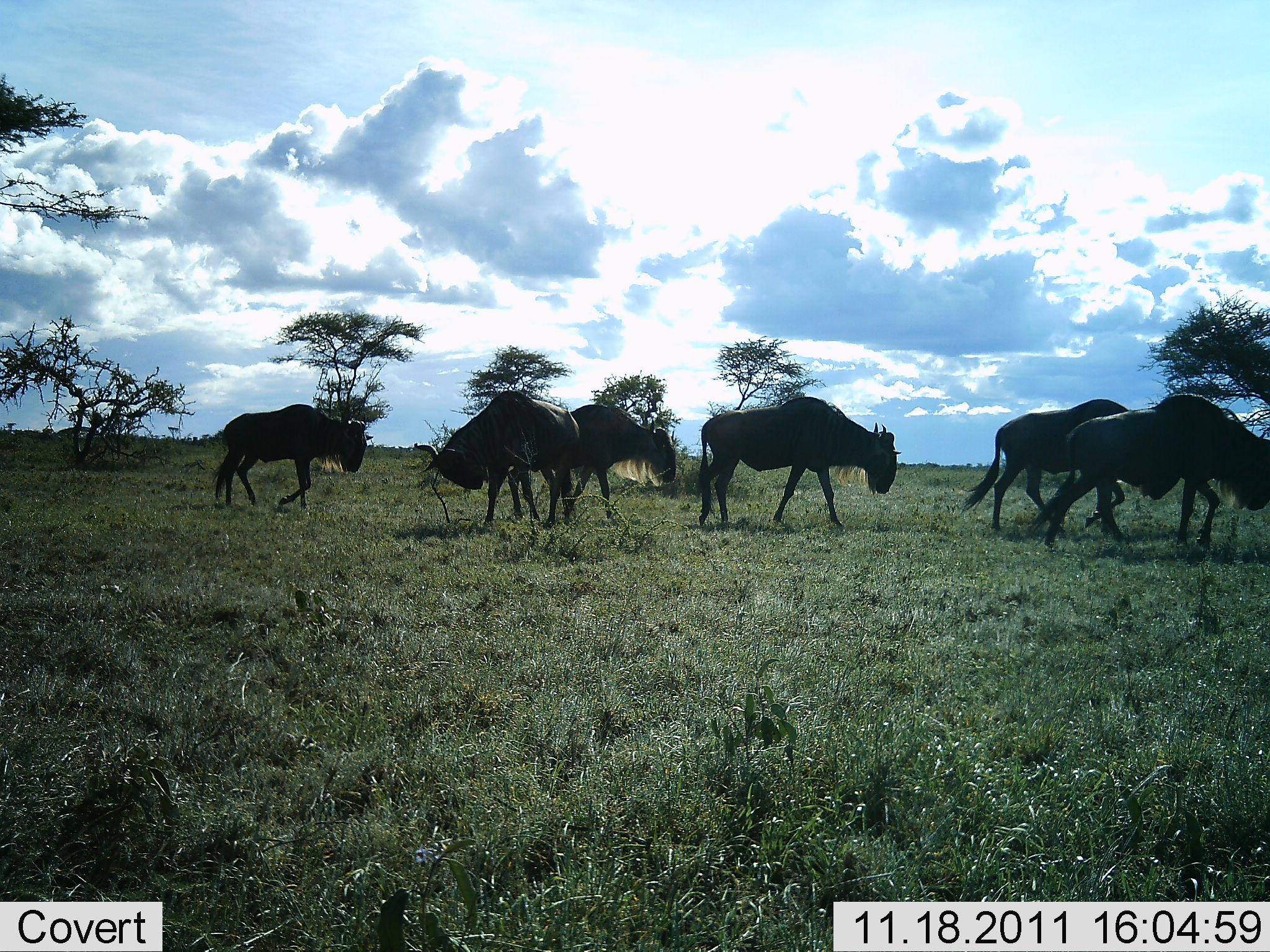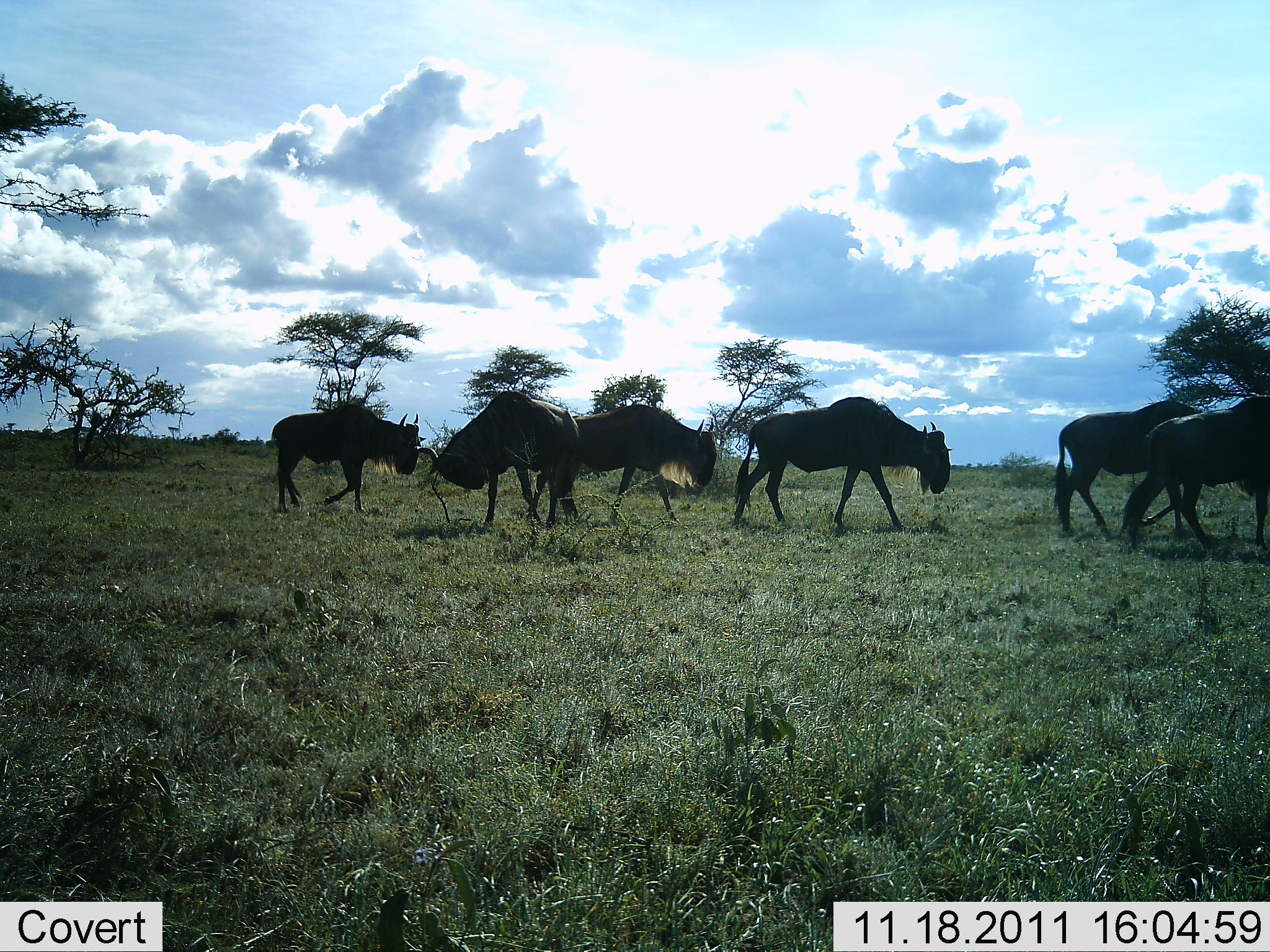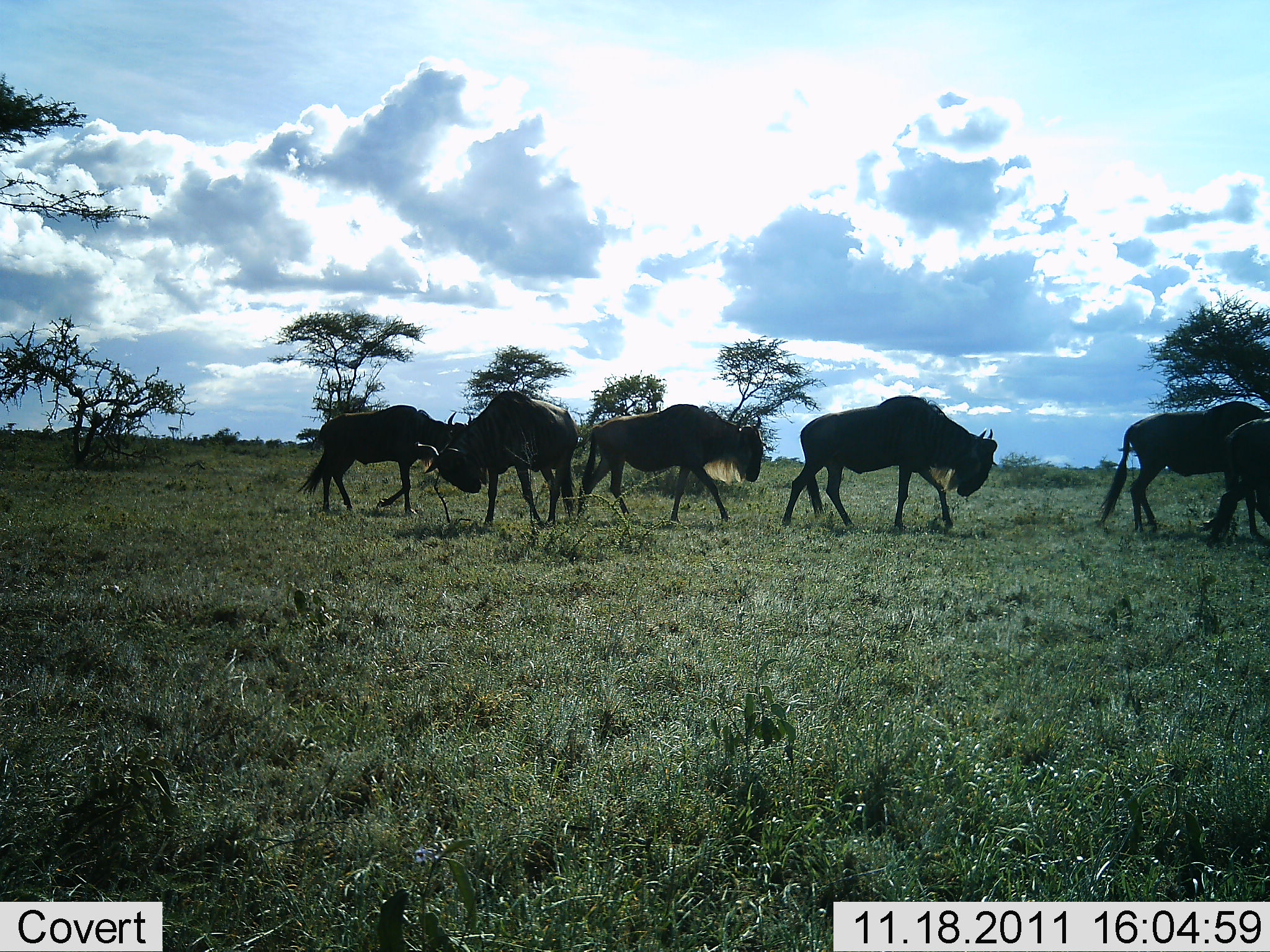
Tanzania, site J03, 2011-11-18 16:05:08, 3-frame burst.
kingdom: Animalia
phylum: Chordata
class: Mammalia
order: Artiodactyla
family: Bovidae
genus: Connochaetes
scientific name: Connochaetes taurinus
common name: blue wildebeest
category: wildebeest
Wildebeest (blue wildebeest) (Connochaetes taurinus), count 6. Behavior (volunteer vote fractions): standing 33%, resting 0%, moving 92%, interacting 0%. Young present (vote fraction): 0%. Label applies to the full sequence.